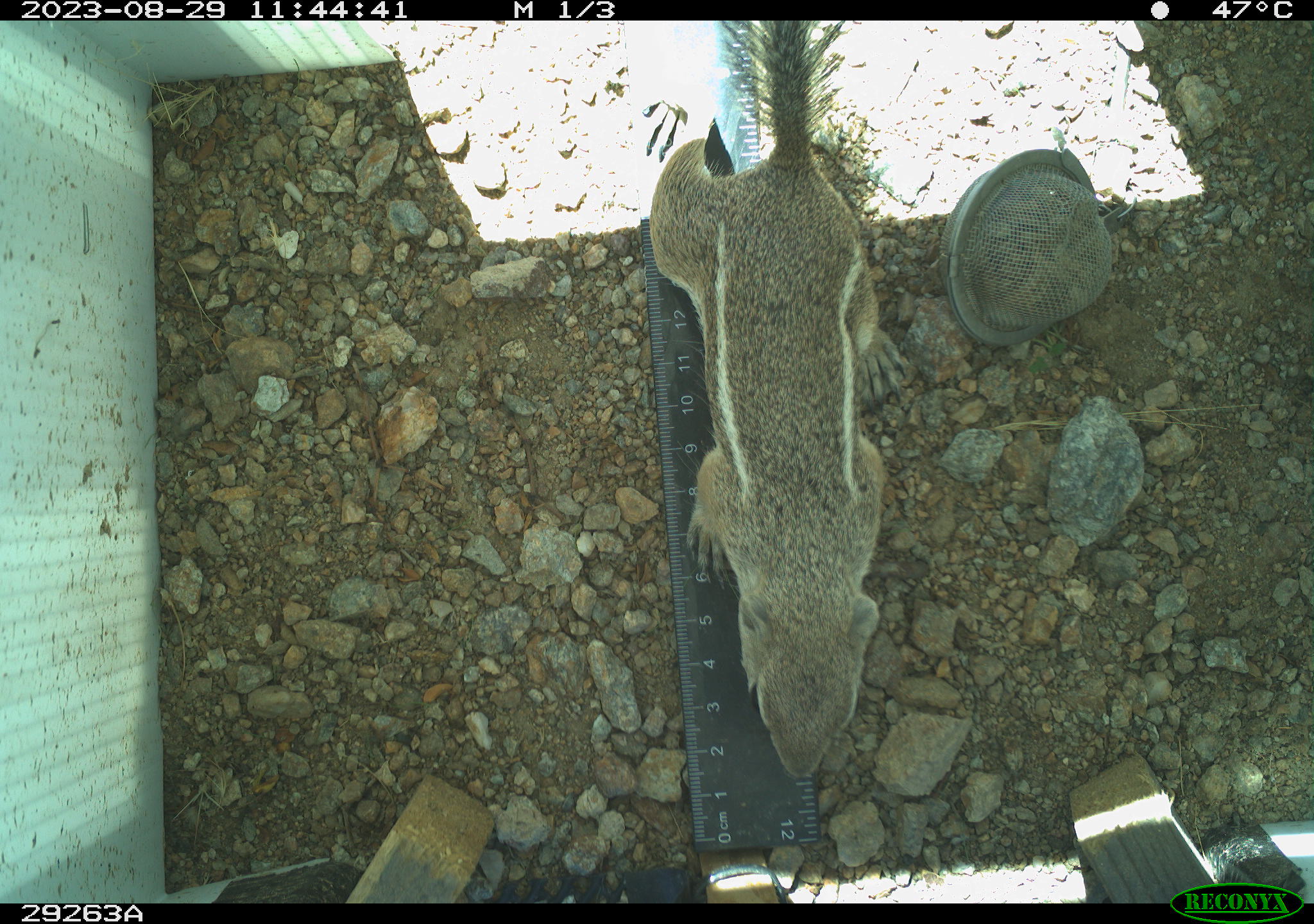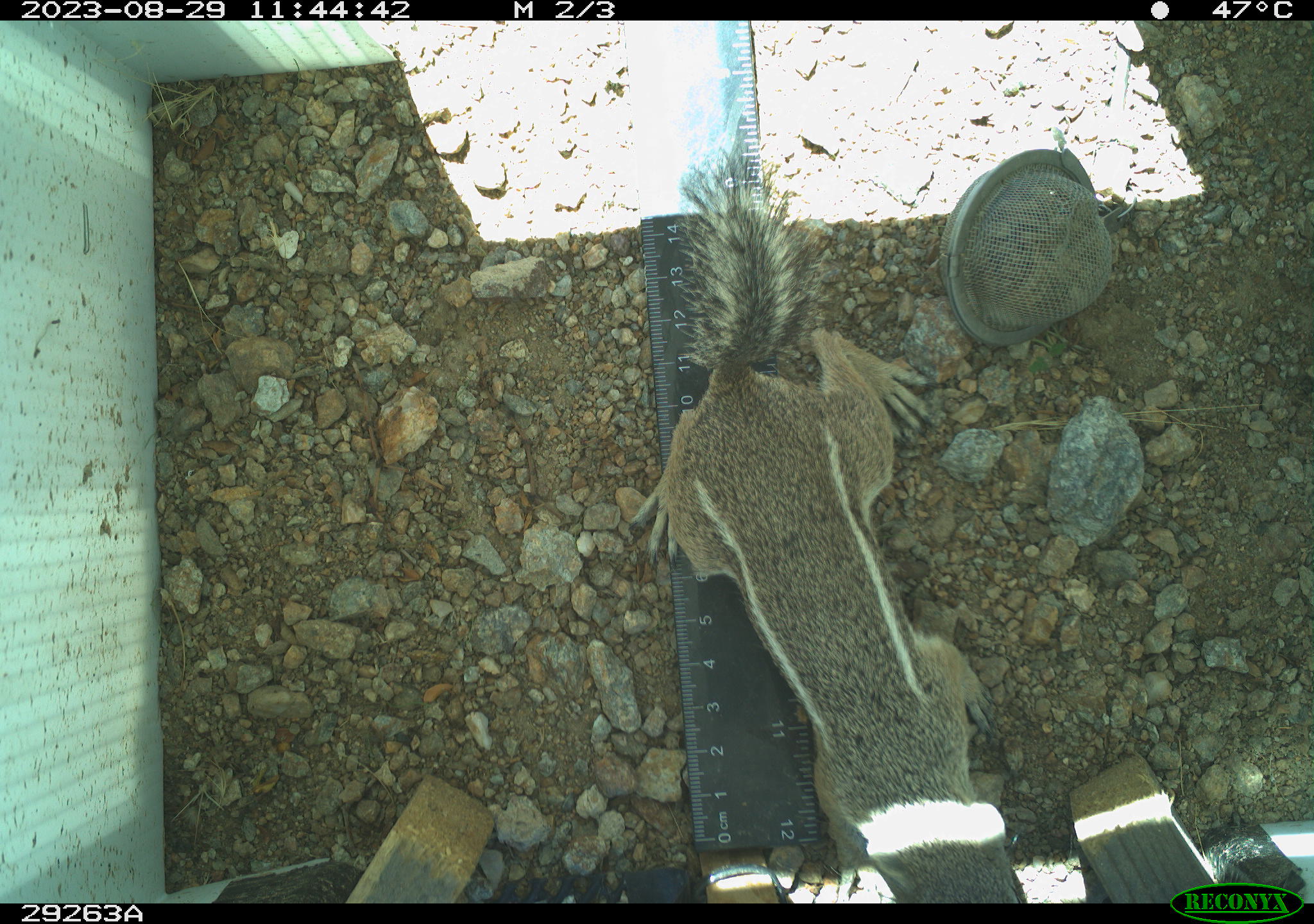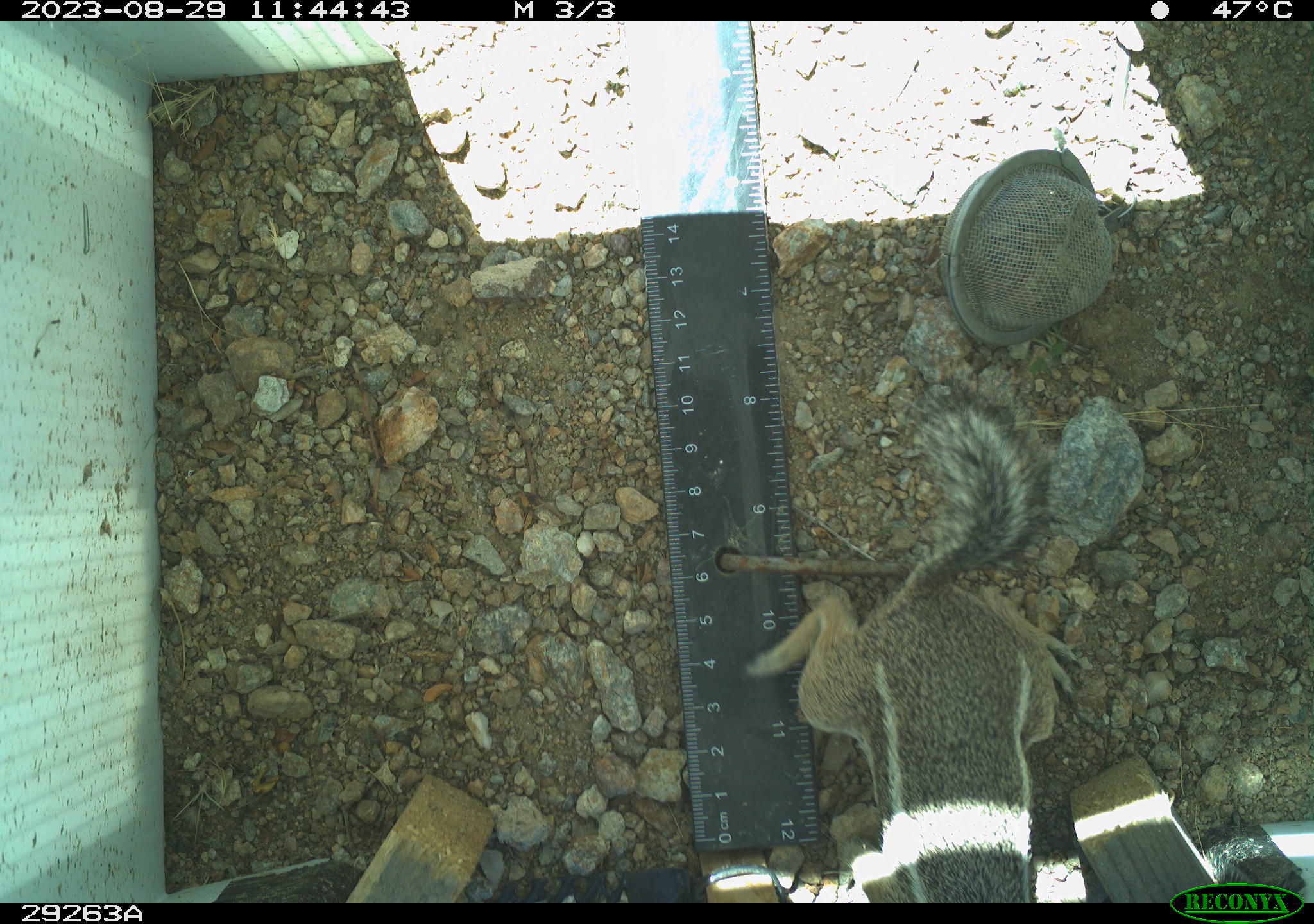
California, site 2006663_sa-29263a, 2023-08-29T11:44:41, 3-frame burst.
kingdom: Animalia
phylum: Chordata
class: Mammalia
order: Rodentia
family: Sciuridae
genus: Ammospermophilus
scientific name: Ammospermophilus leucurus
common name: white-tailed antelope squirrel